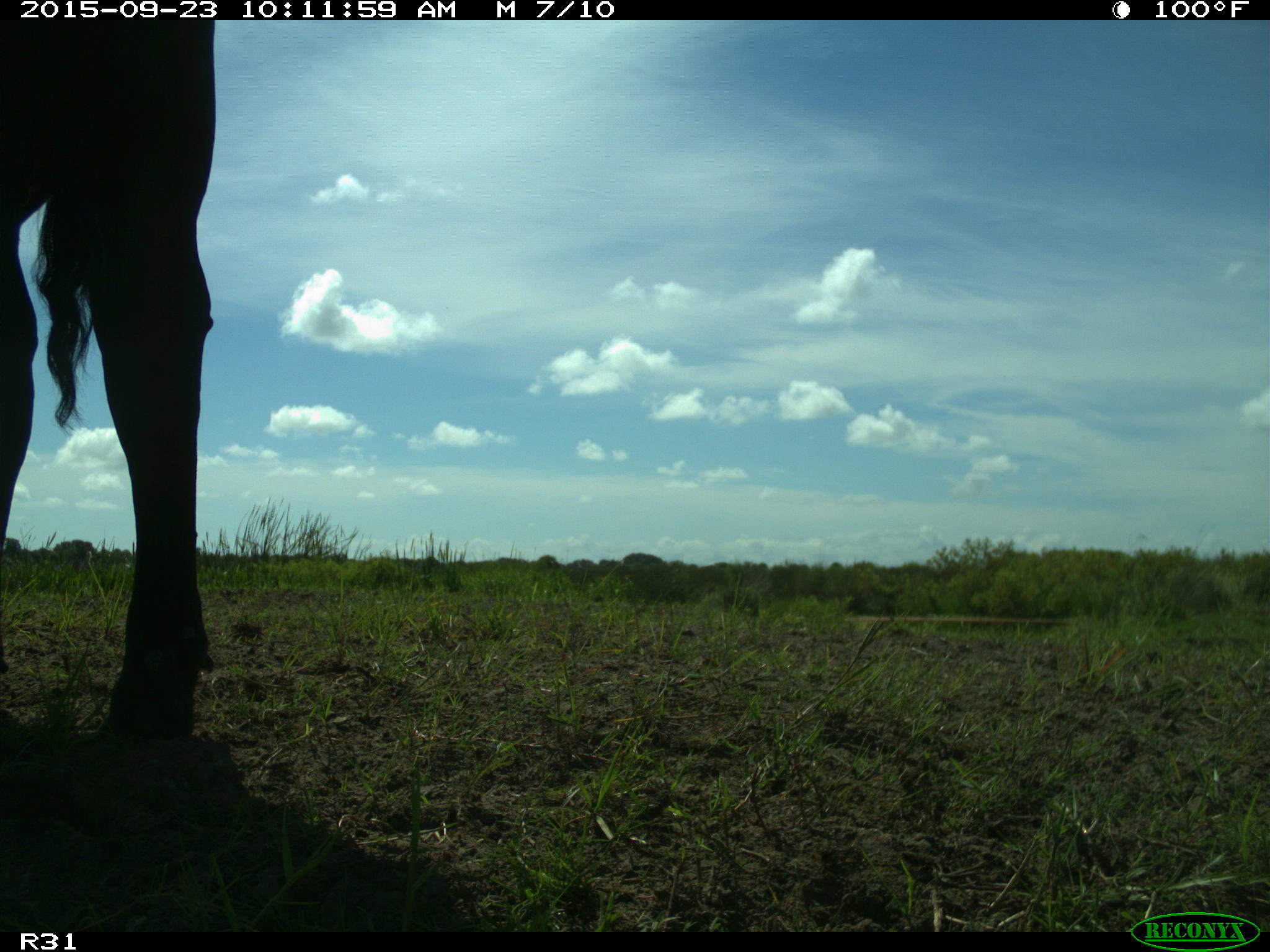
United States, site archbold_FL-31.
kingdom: Animalia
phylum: Chordata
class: Mammalia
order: Artiodactyla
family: Bovidae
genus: Bos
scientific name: Bos taurus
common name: domestic cow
Bos taurus (domestic cow).